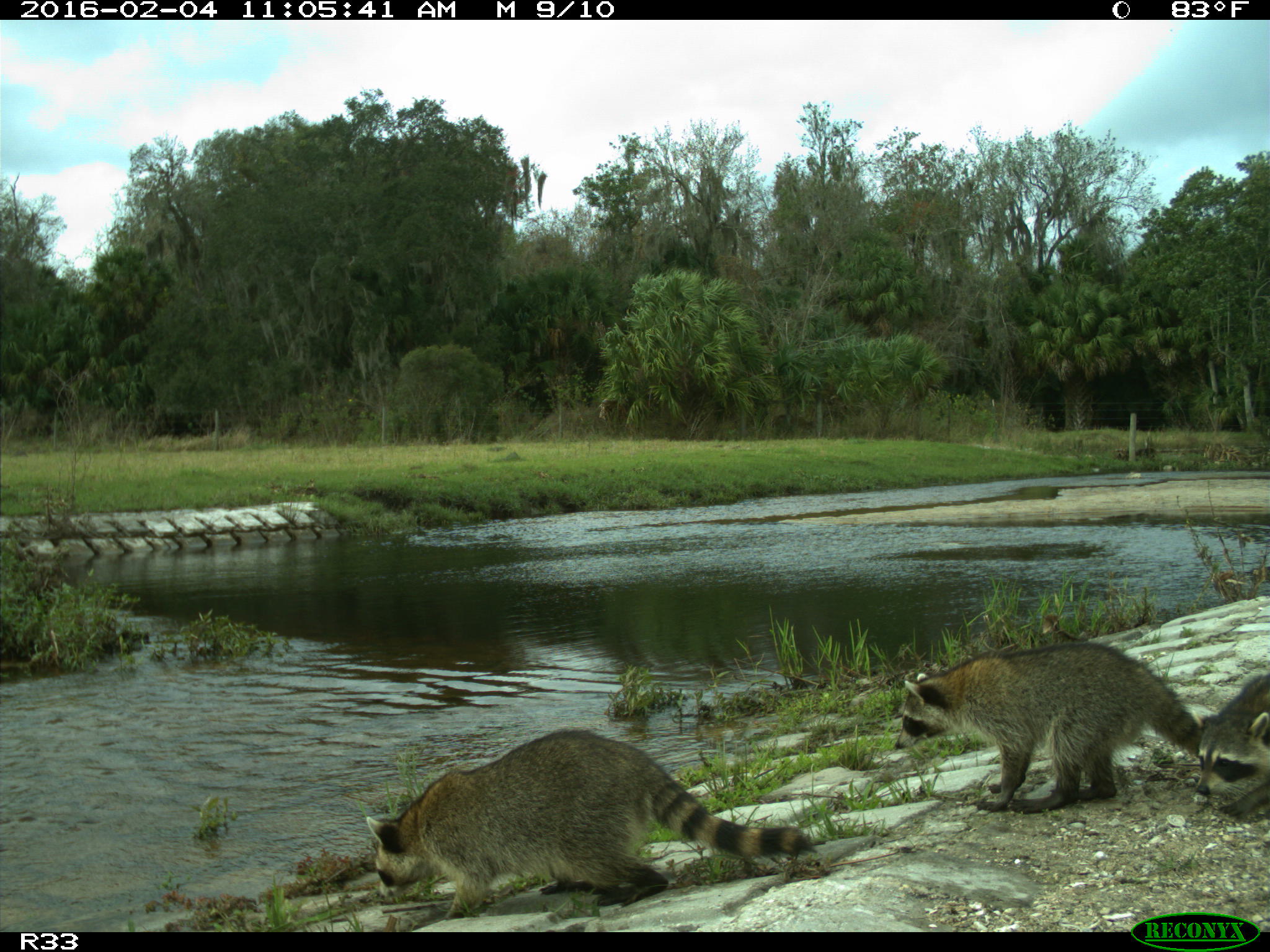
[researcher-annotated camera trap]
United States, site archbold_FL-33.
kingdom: Animalia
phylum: Chordata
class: Mammalia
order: Carnivora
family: Procyonidae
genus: Procyon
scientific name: Procyon lotor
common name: common raccoon